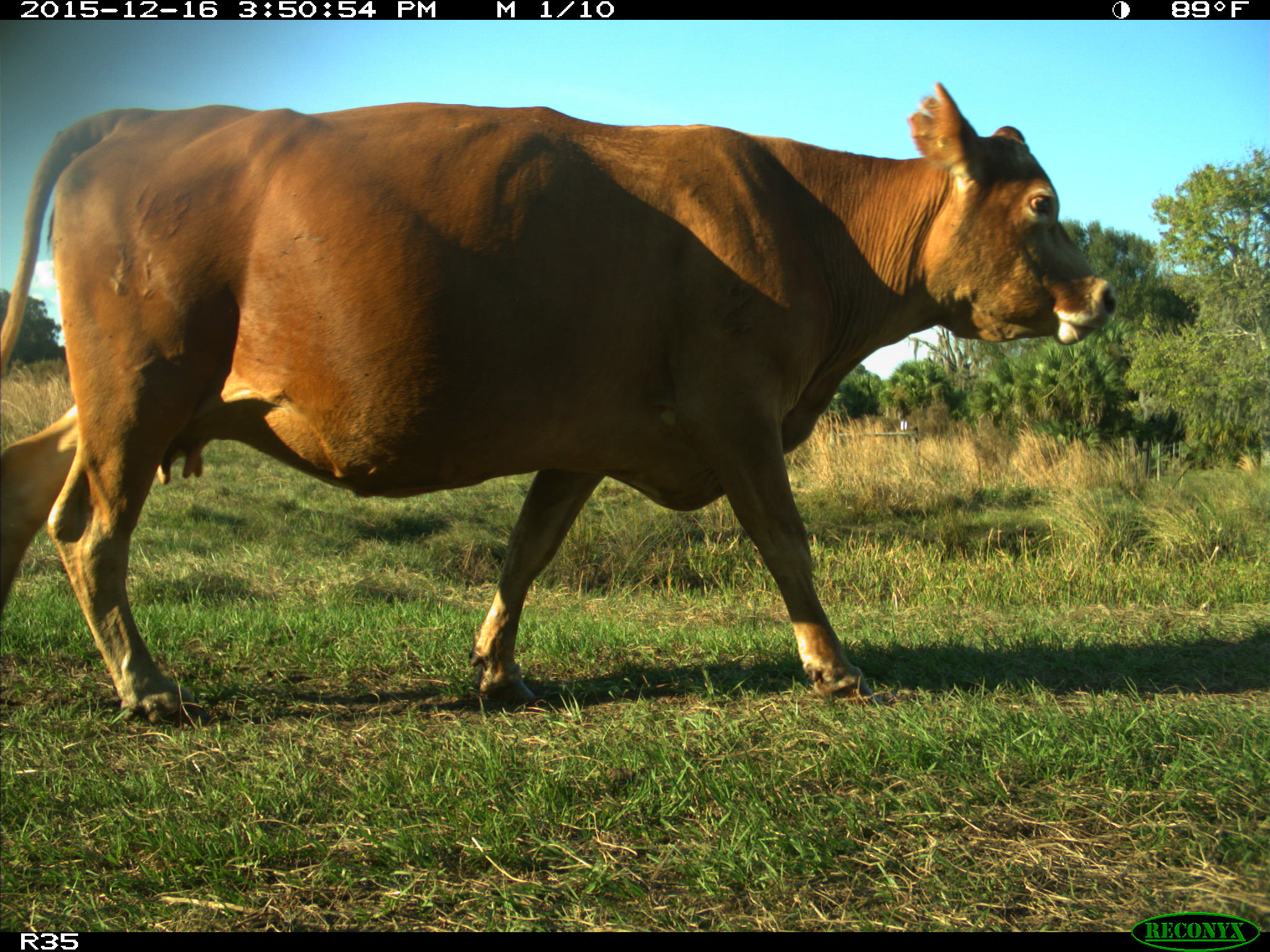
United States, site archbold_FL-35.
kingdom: Animalia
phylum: Chordata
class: Mammalia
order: Artiodactyla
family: Bovidae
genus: Bos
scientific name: Bos taurus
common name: domestic cow